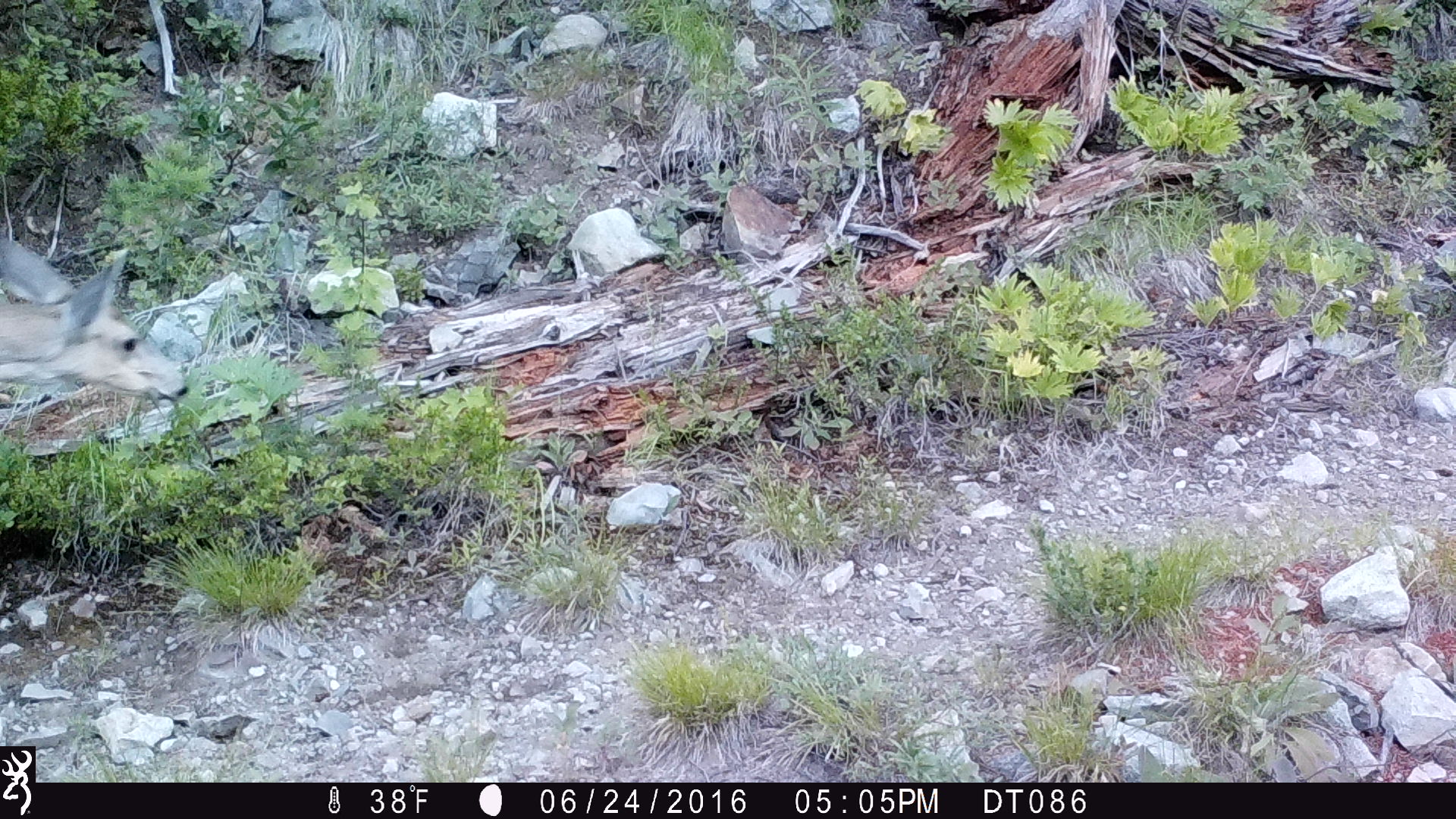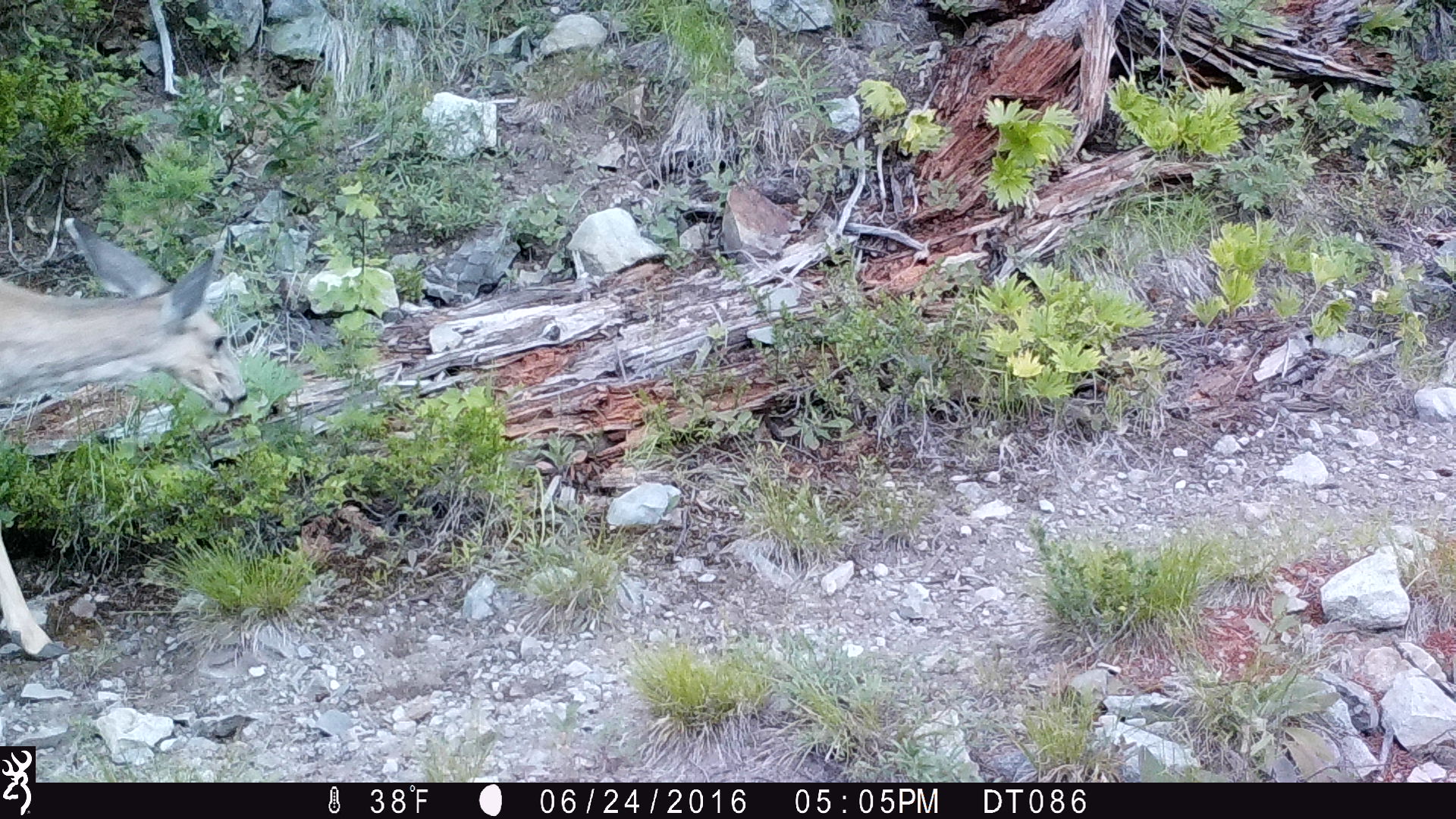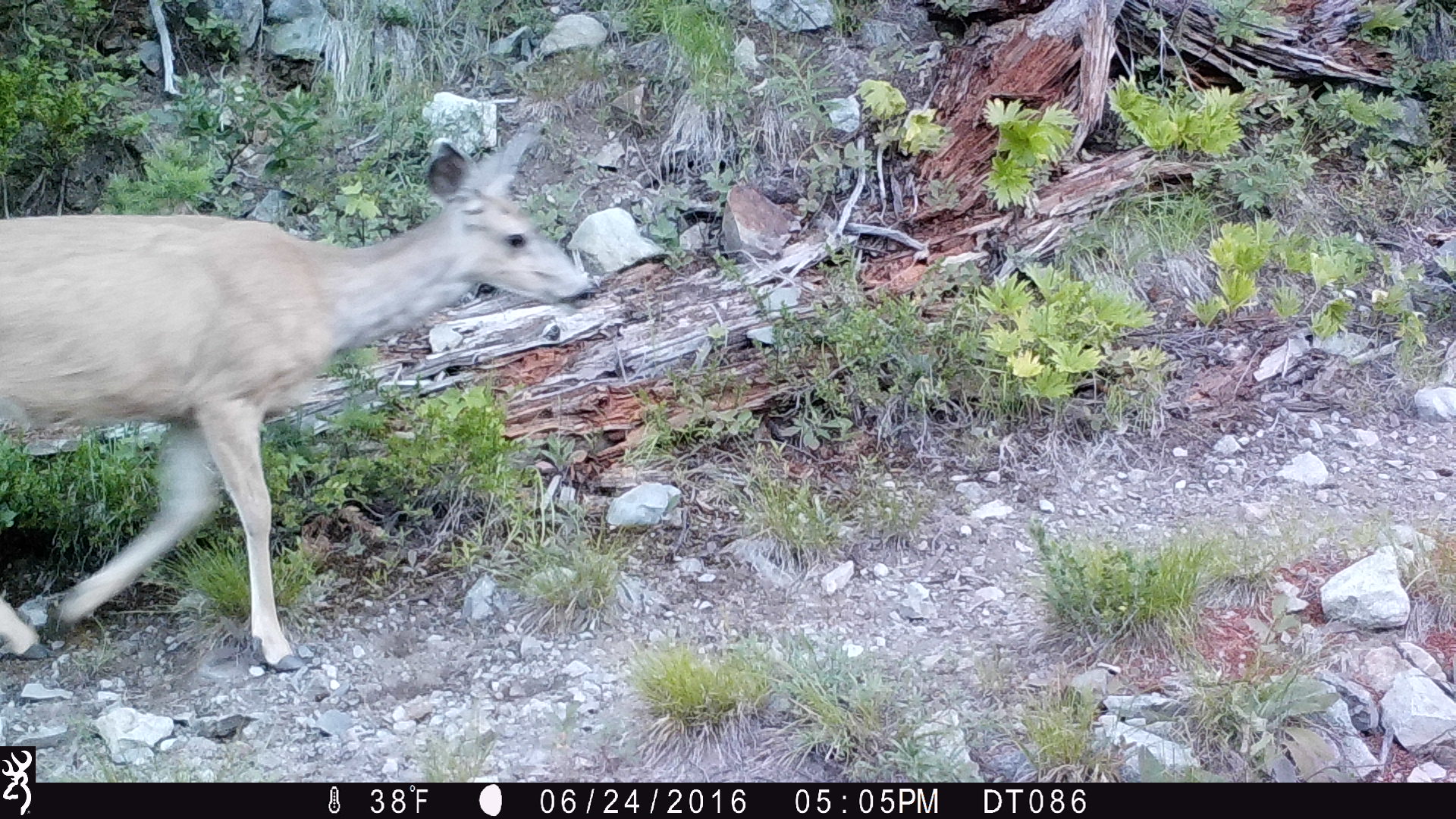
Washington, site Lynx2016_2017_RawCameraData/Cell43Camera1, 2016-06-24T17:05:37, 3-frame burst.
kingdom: Animalia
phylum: Chordata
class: Mammalia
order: Artiodactyla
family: Cervidae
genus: Odocoileus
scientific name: Odocoileus hemionus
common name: mule deer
Odocoileus hemionus (mule deer). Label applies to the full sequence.